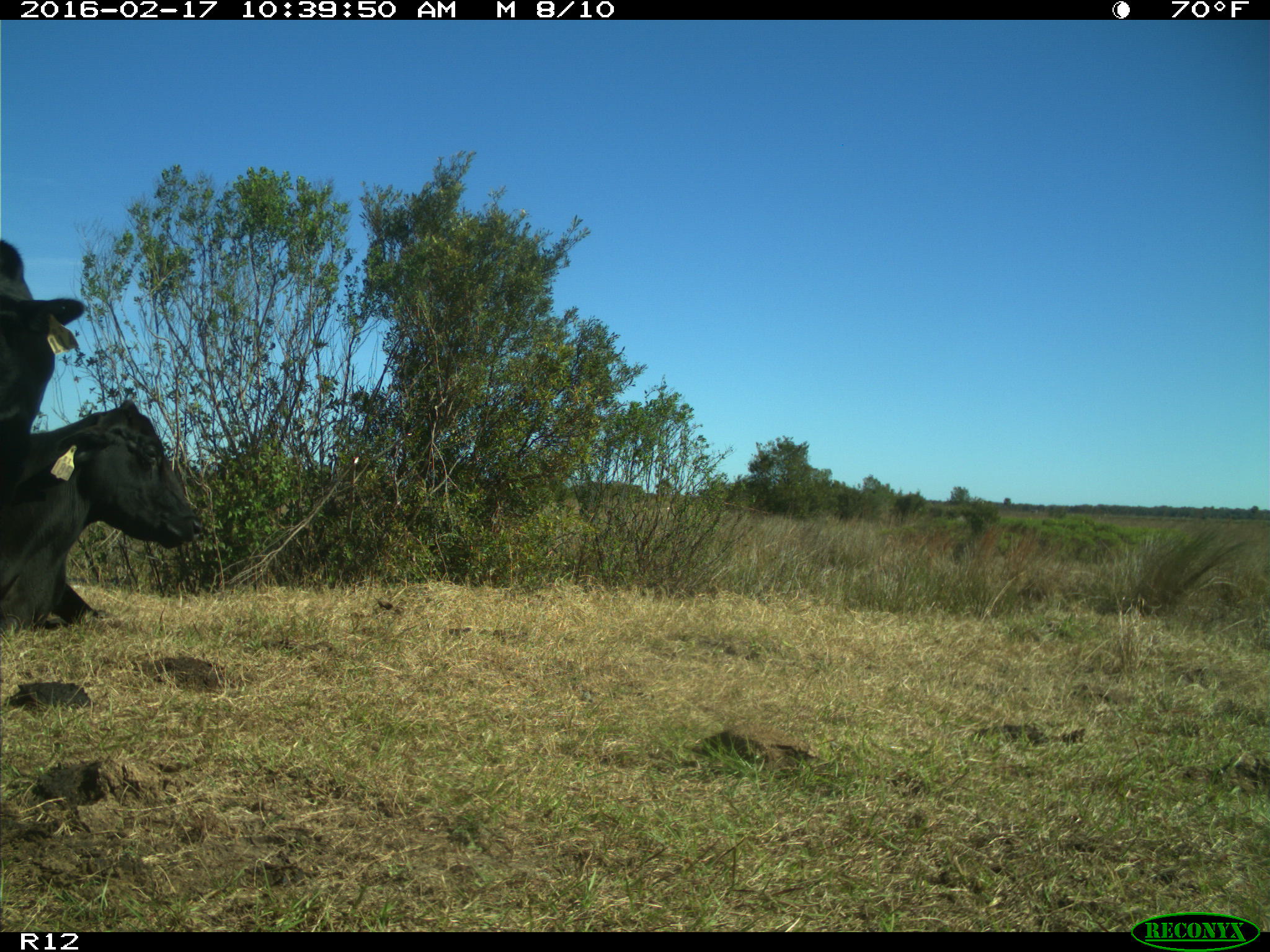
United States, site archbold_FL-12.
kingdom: Animalia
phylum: Chordata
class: Mammalia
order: Artiodactyla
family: Bovidae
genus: Bos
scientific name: Bos taurus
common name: domestic cow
Bos taurus (domestic cow).